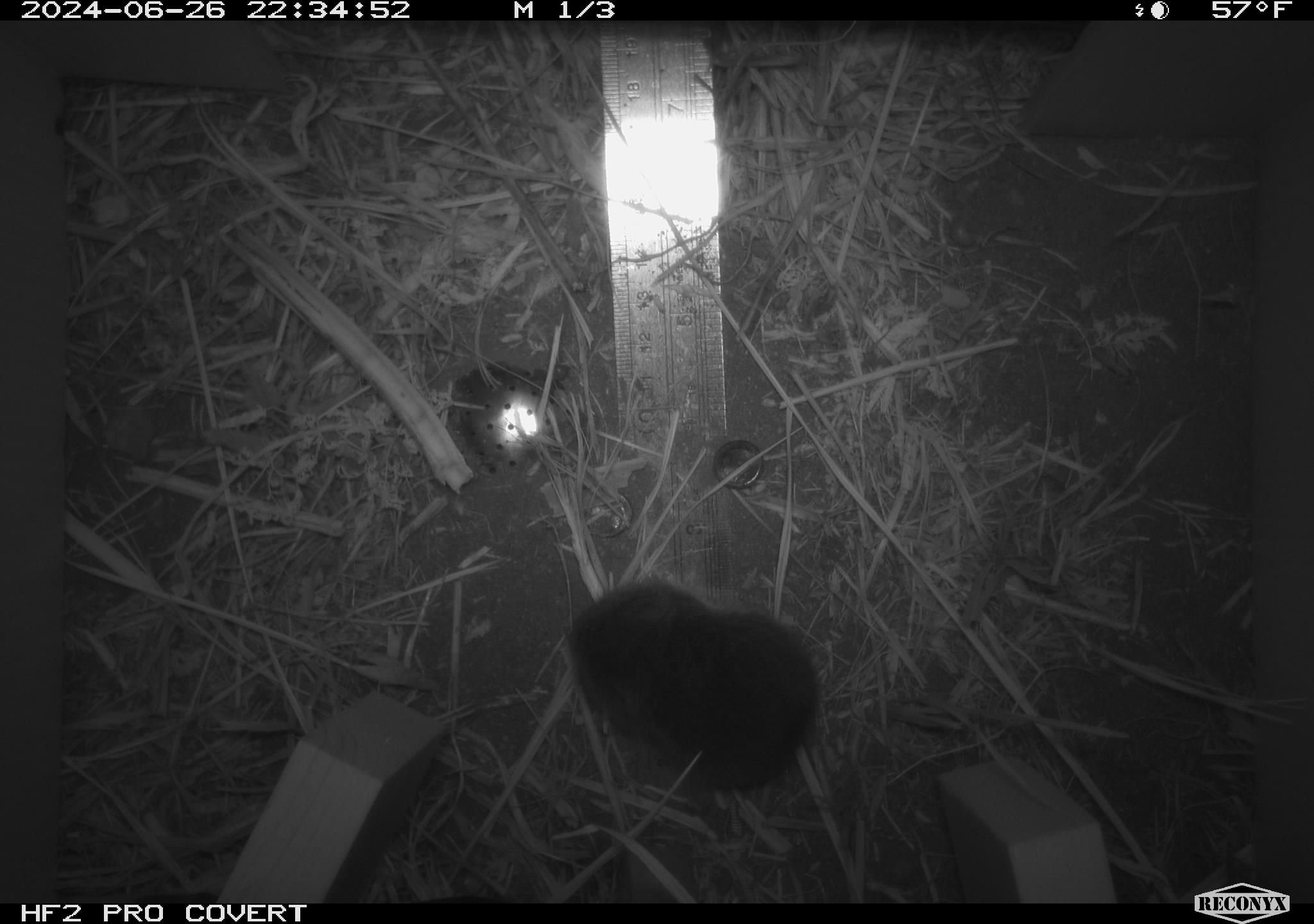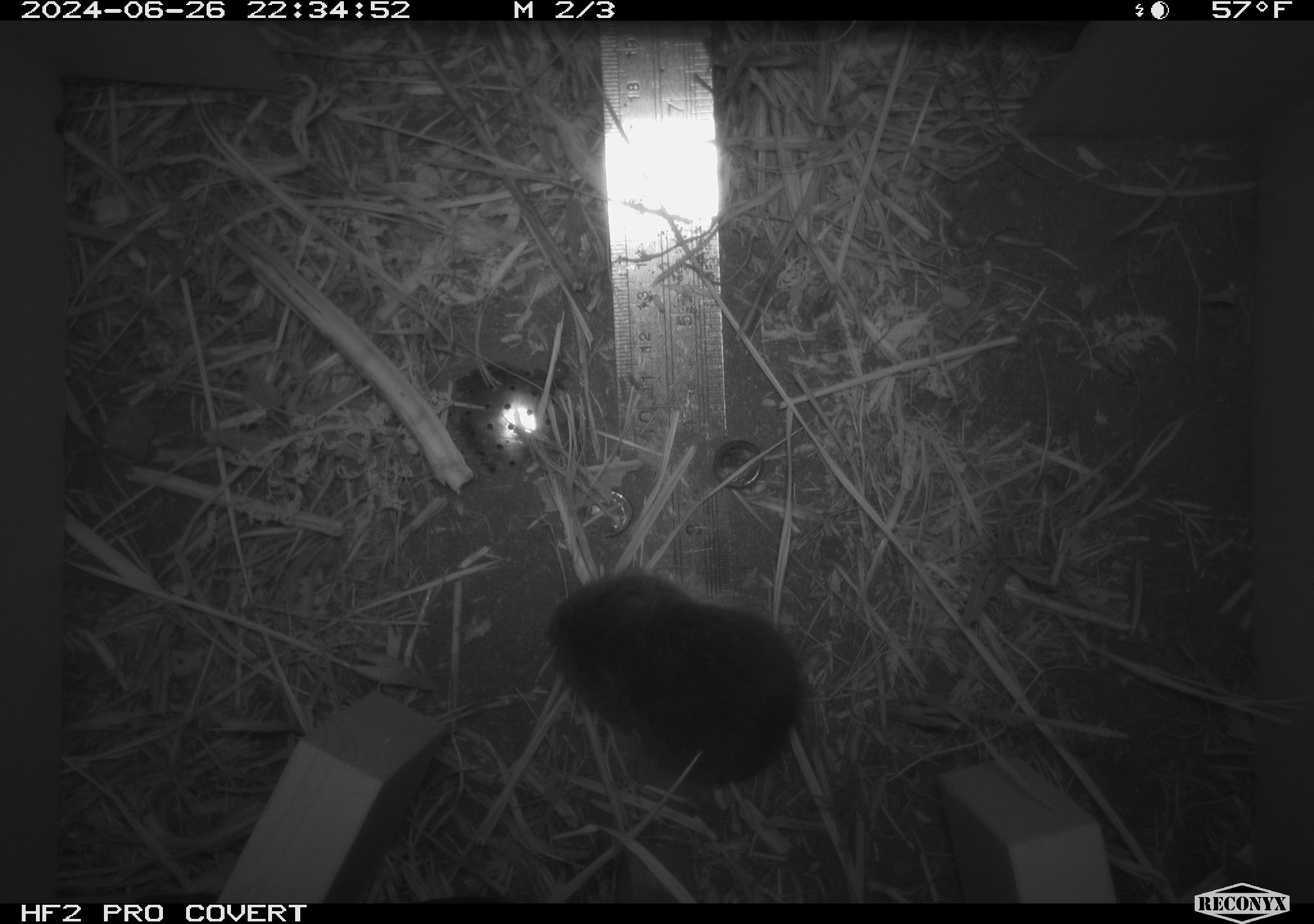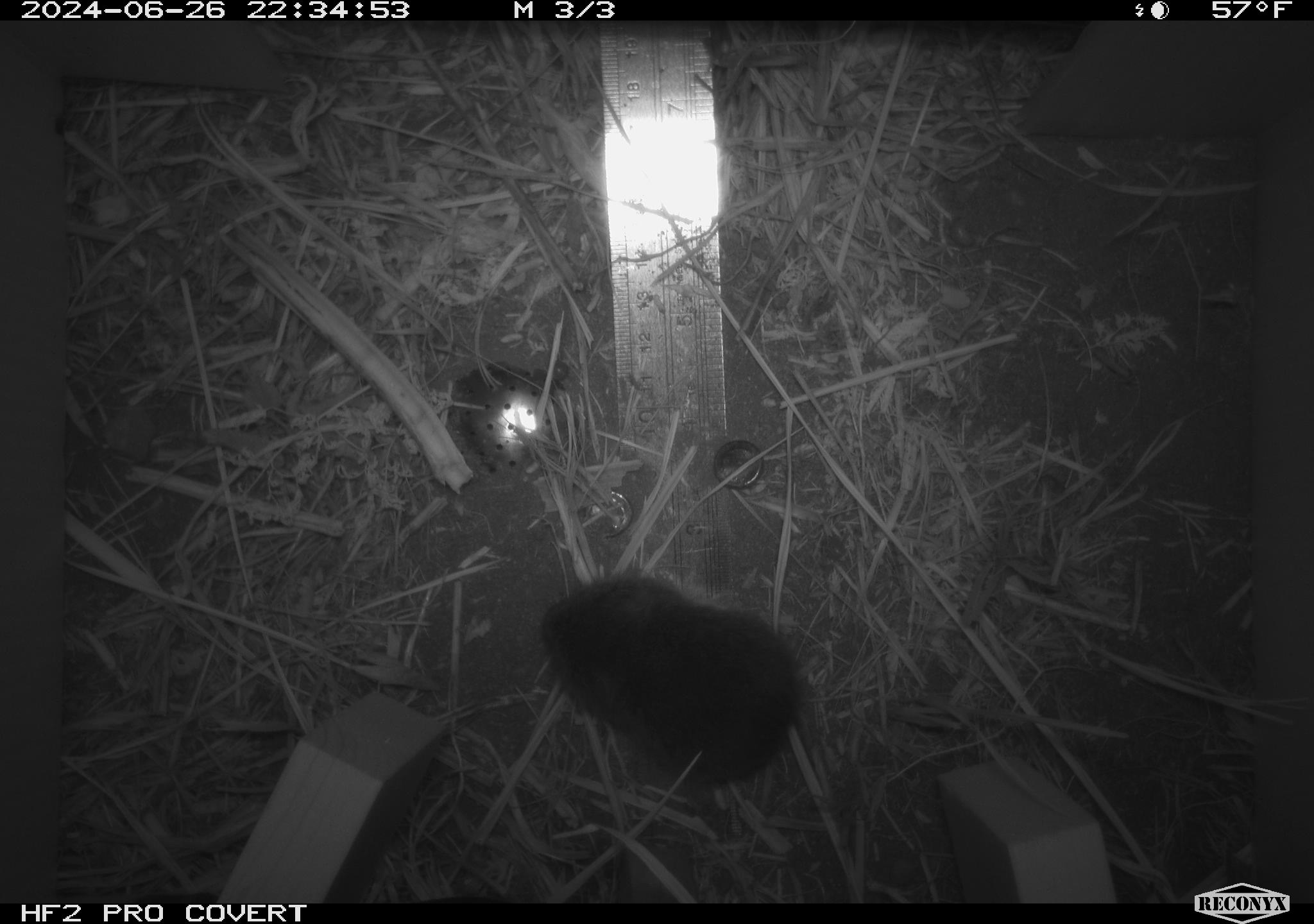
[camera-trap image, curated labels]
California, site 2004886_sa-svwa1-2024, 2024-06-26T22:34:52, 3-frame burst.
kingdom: Animalia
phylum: Chordata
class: Mammalia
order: Rodentia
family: Cricetidae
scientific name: Arvicolinae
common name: voles, lemmings, and muskrats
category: arvicolinae subfamily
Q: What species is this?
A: Arvicolinae subfamily (voles, lemmings, and muskrats) (Arvicolinae).